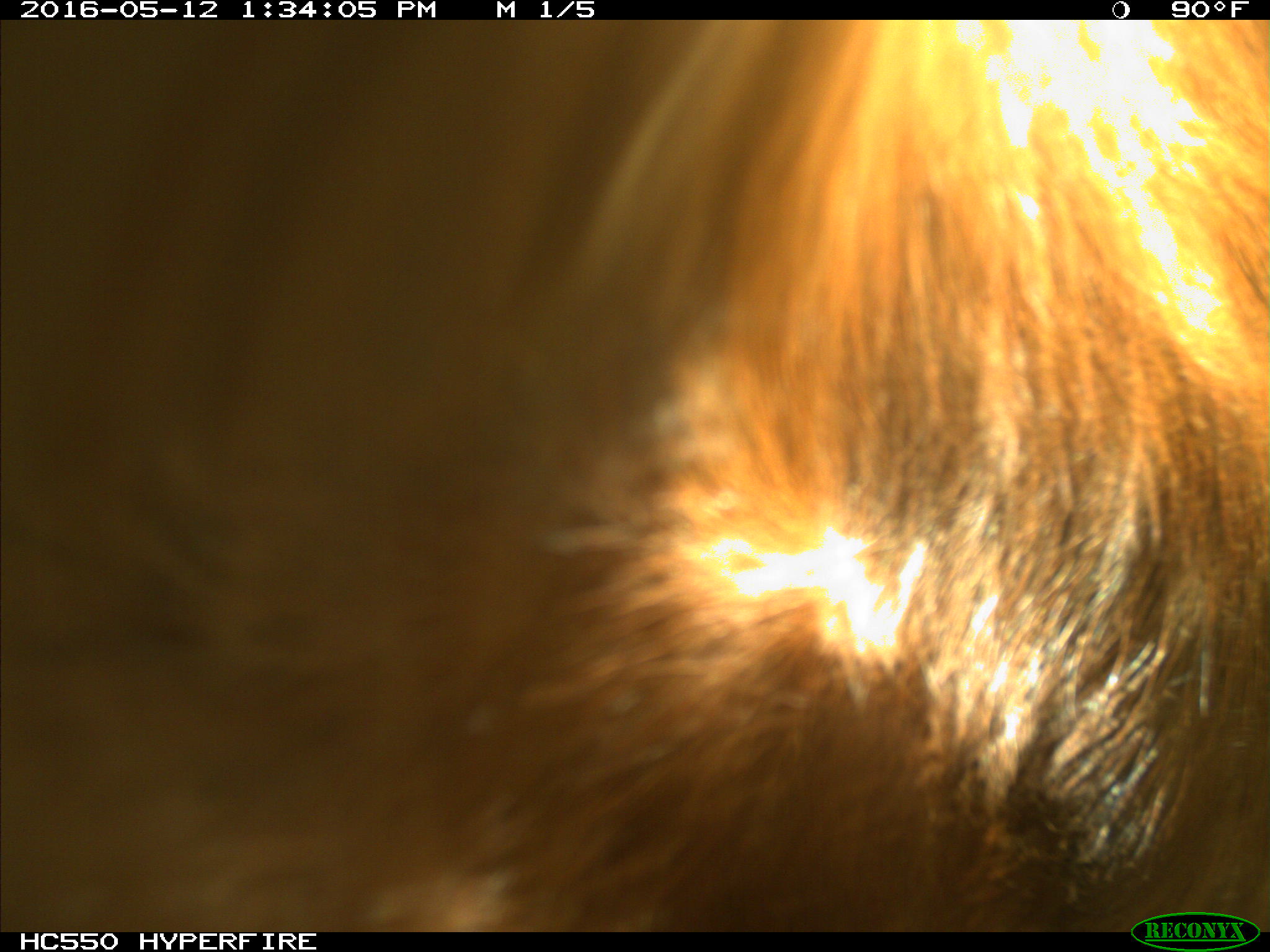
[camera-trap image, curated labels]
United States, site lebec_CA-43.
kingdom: Animalia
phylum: Chordata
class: Mammalia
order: Artiodactyla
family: Bovidae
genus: Bos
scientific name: Bos taurus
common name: domestic cow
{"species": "Bos taurus (domestic cow)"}